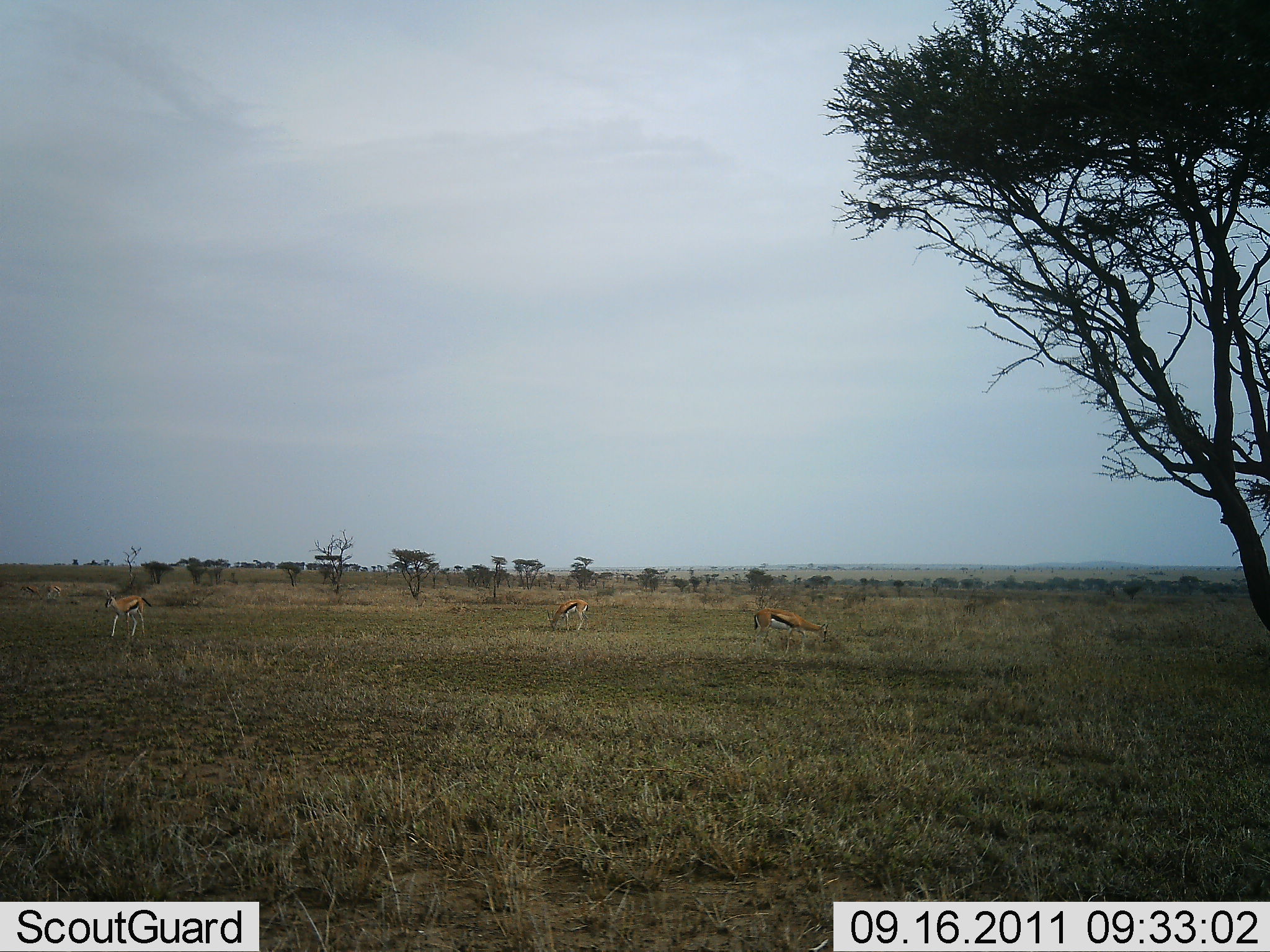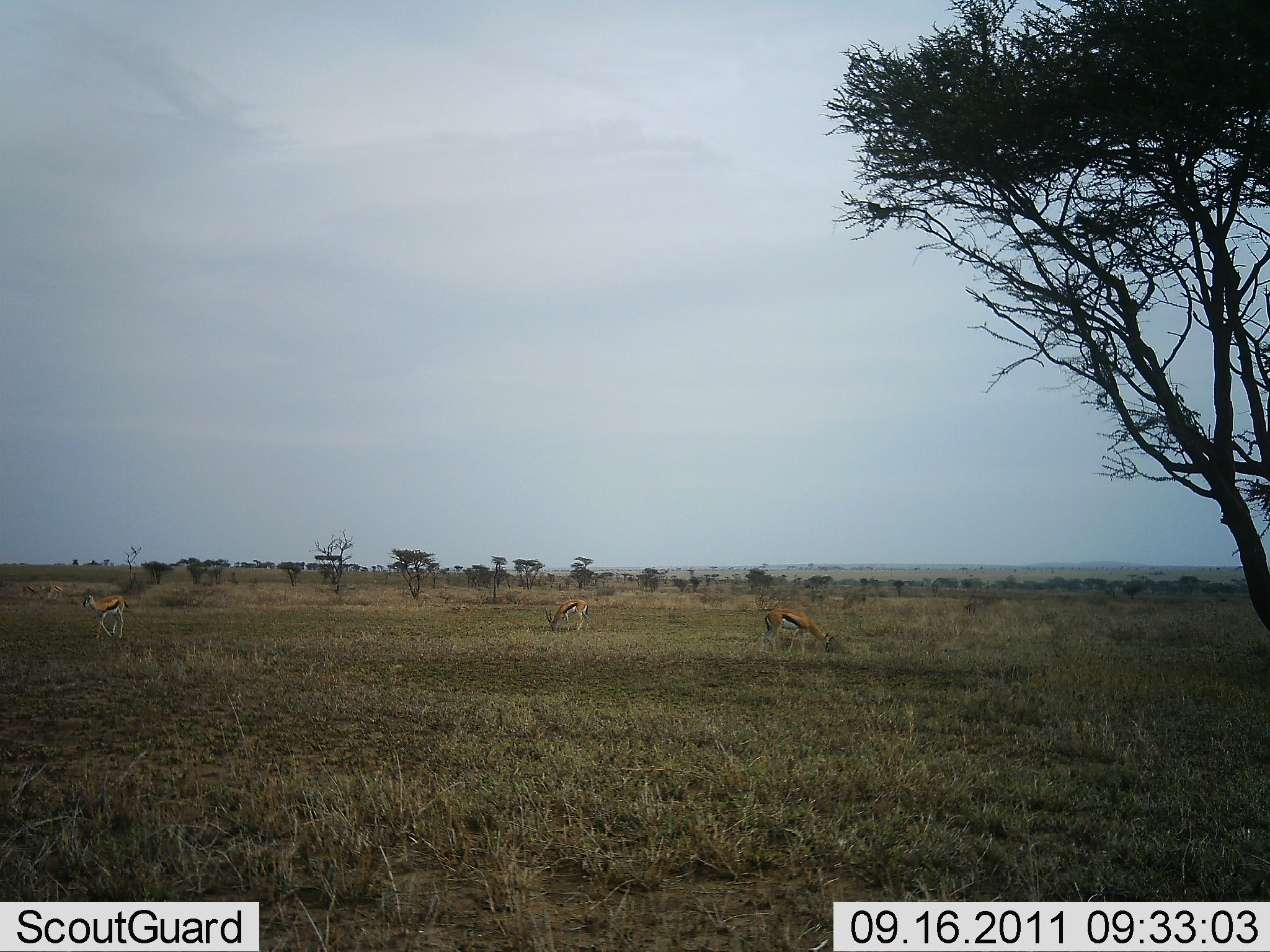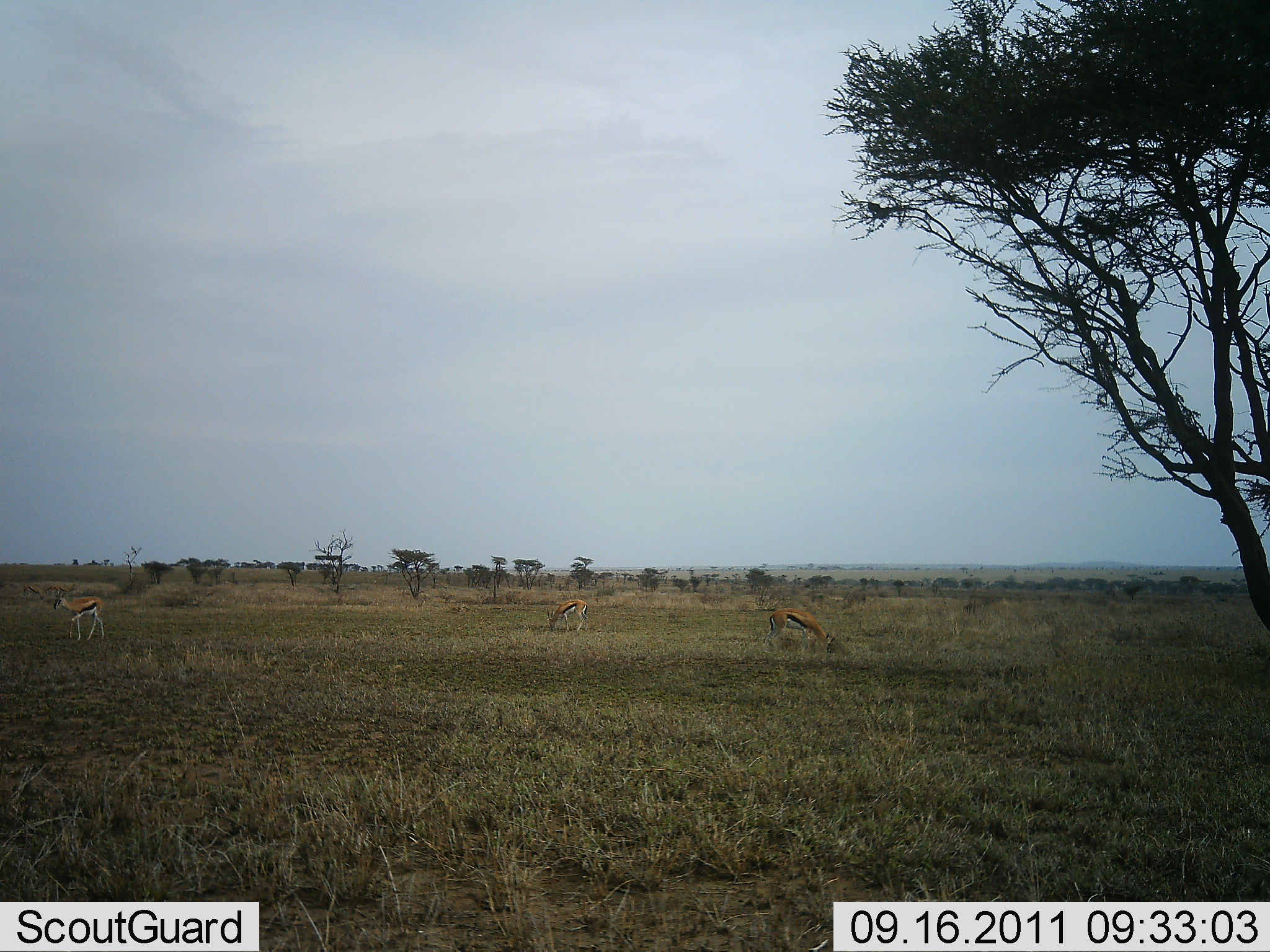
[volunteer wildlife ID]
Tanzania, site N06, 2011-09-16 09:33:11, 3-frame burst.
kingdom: Animalia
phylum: Chordata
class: Mammalia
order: Artiodactyla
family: Bovidae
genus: Eudorcas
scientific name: Eudorcas thomsonii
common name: thomson's gazelle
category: gazellethomsons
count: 3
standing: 31%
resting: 0%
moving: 38%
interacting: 0%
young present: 0%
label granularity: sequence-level